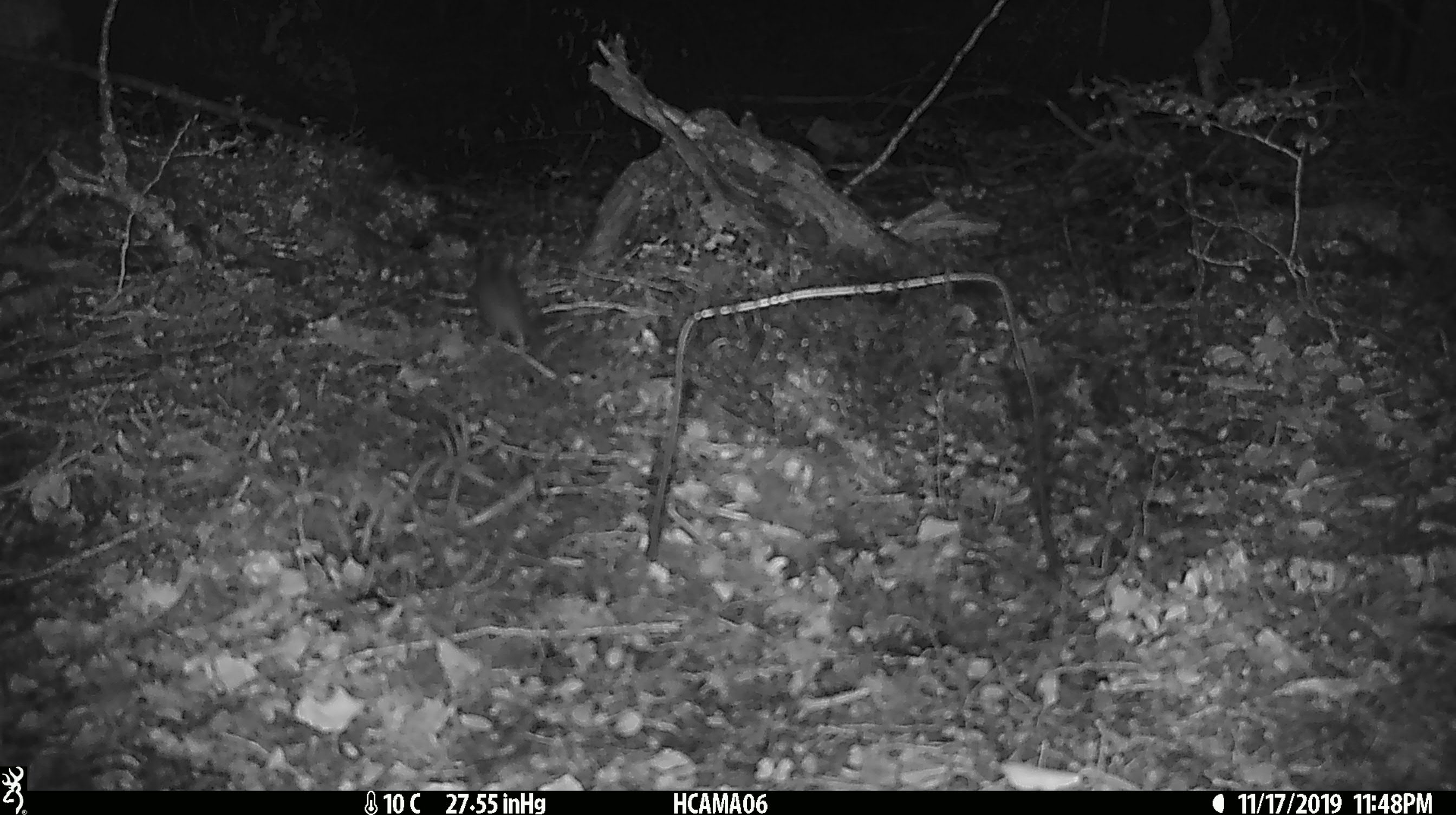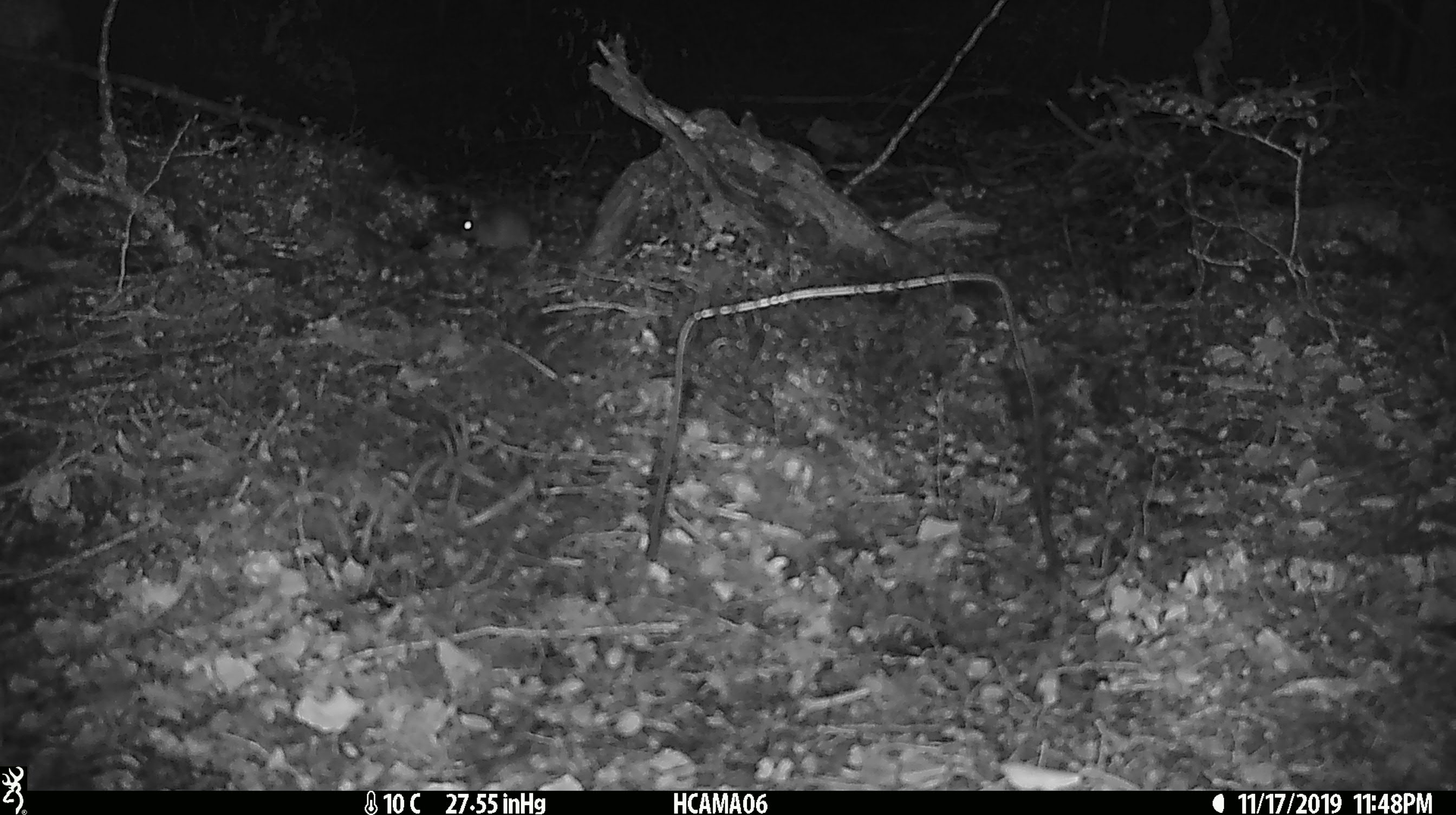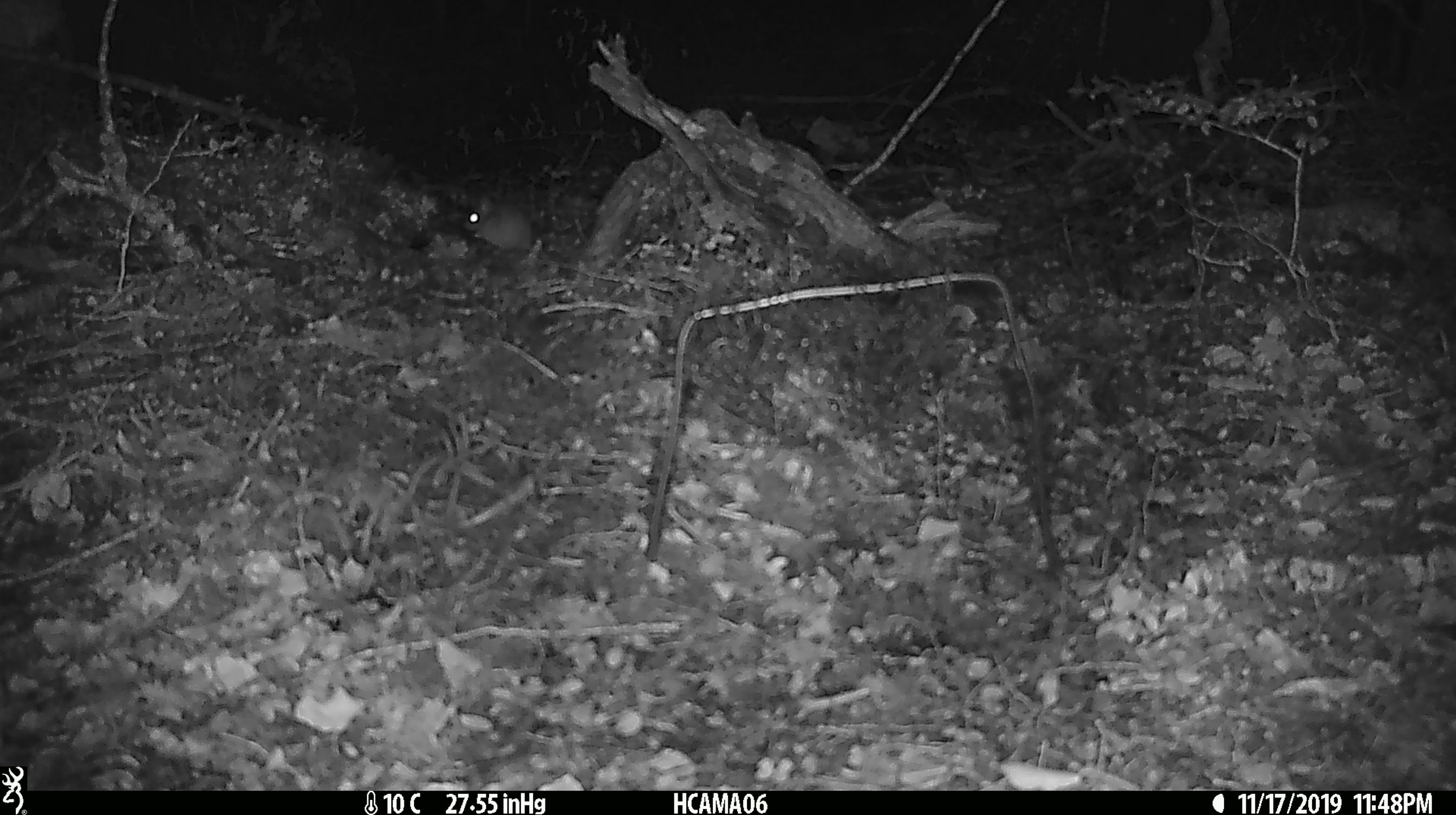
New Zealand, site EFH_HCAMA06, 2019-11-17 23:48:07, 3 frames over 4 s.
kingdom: Animalia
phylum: Chordata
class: Mammalia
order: Rodentia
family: Muridae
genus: Mus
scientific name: Mus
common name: mouse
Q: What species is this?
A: Mouse (Mus).